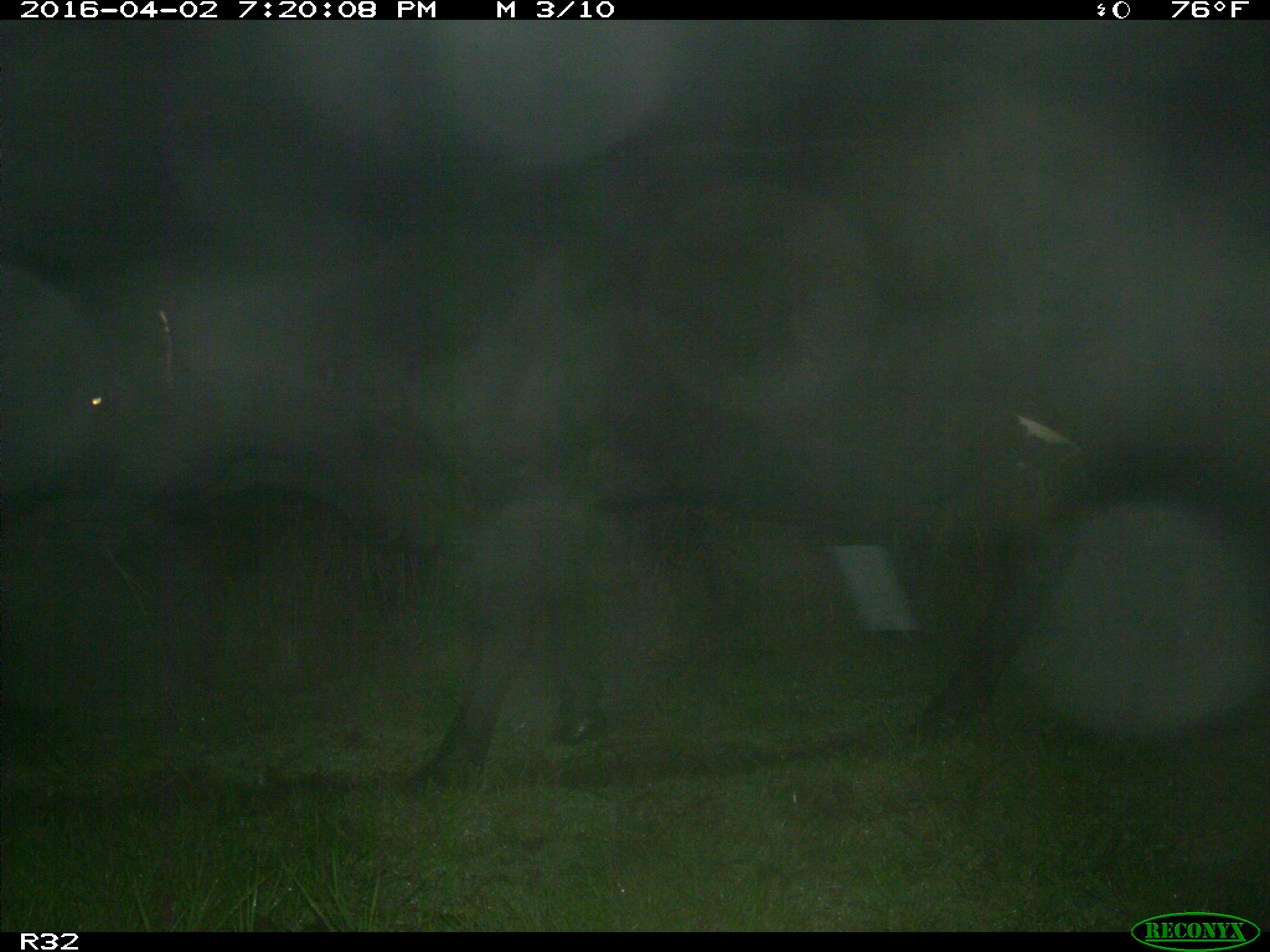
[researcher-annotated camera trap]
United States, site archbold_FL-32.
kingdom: Animalia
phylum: Chordata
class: Mammalia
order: Artiodactyla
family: Bovidae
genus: Bos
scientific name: Bos taurus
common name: domestic cow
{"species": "Bos taurus (domestic cow)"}